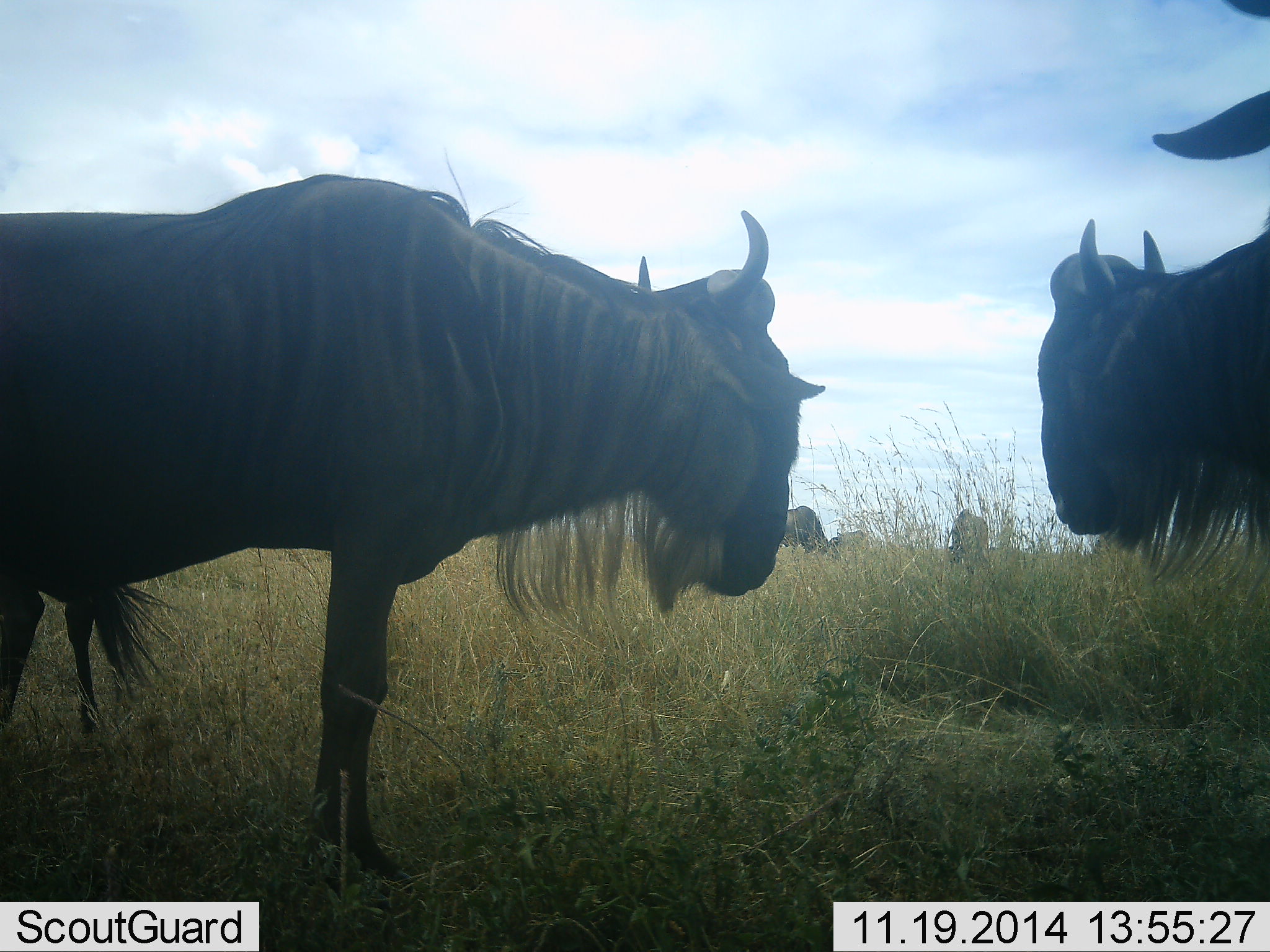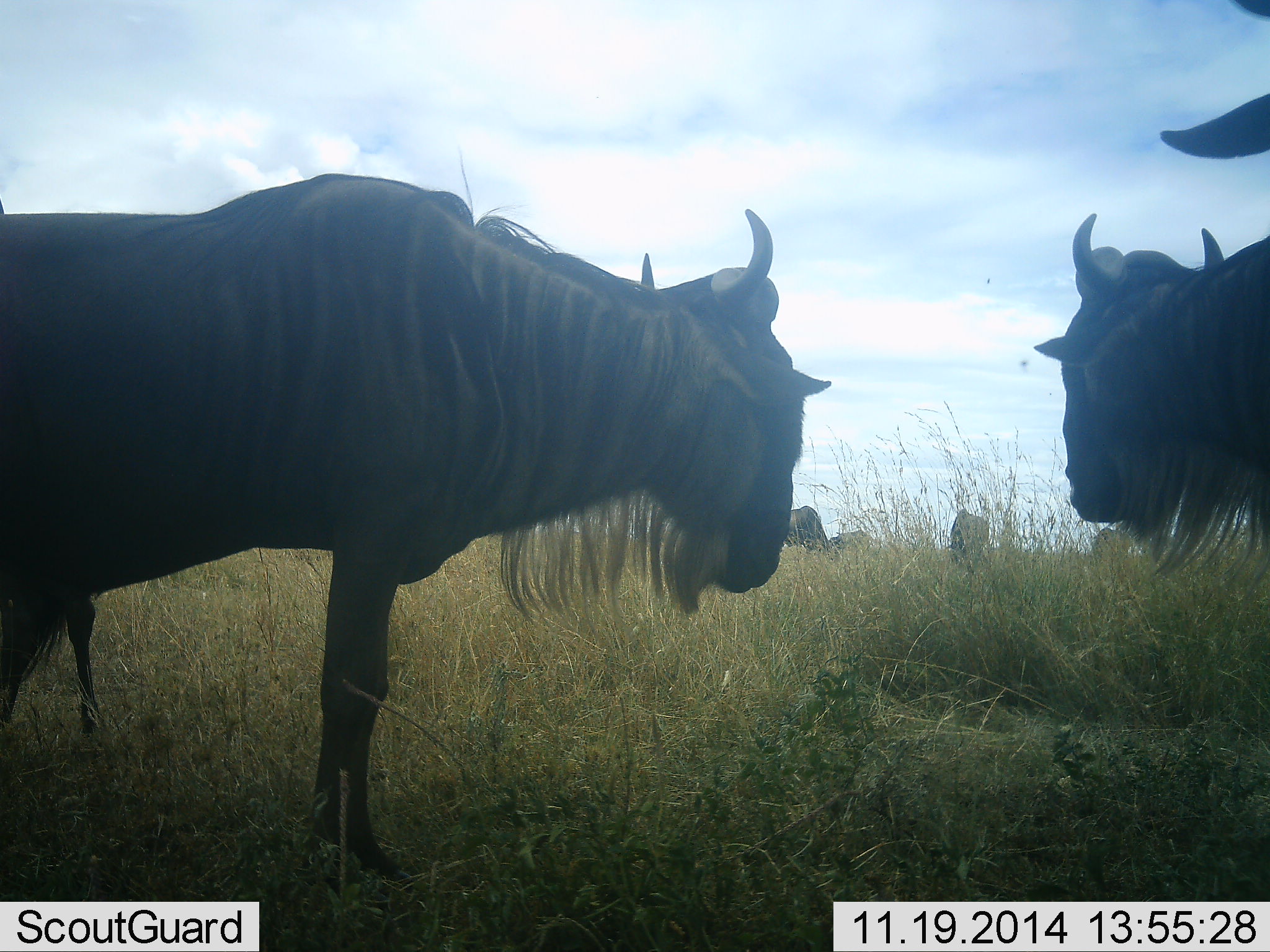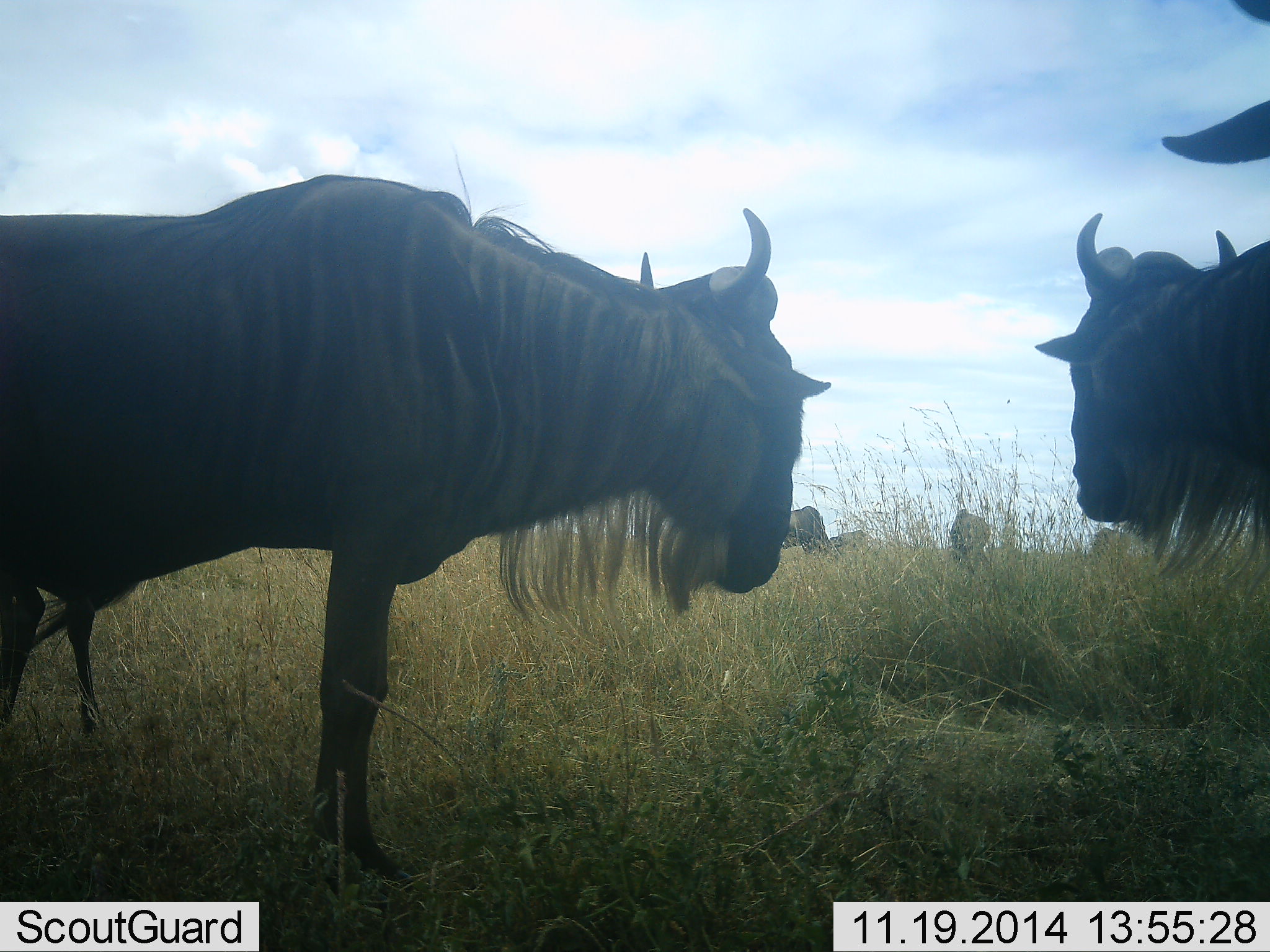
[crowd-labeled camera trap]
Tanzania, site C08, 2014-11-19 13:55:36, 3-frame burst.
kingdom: Animalia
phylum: Chordata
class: Mammalia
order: Artiodactyla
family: Bovidae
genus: Connochaetes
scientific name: Connochaetes taurinus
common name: blue wildebeest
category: wildebeest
Wildebeest (blue wildebeest) (Connochaetes taurinus), count 5. Behavior (volunteer vote fractions): standing 100%, resting 10%, moving 0%, interacting 0%. Young present (vote fraction): 0%. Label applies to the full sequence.